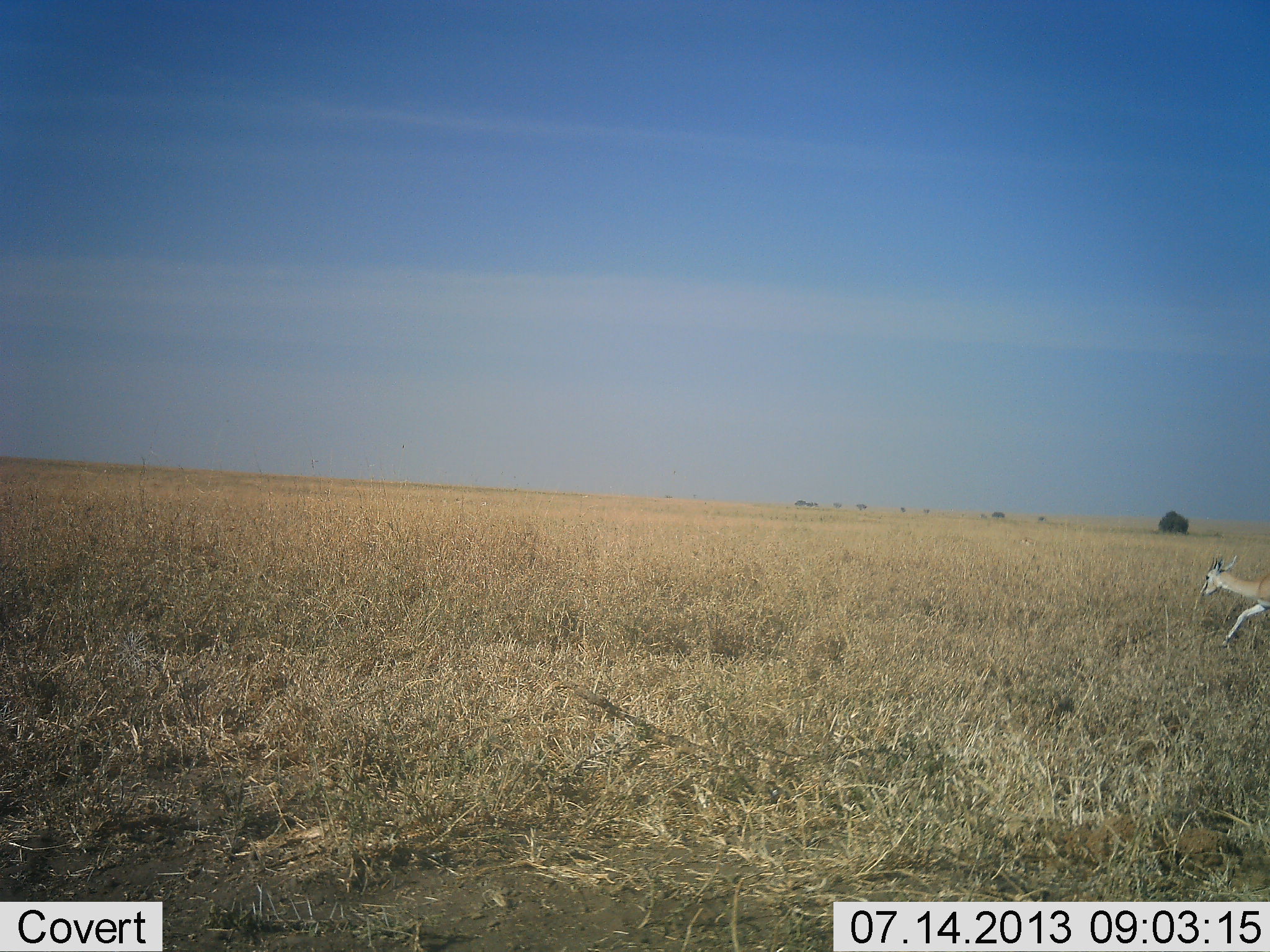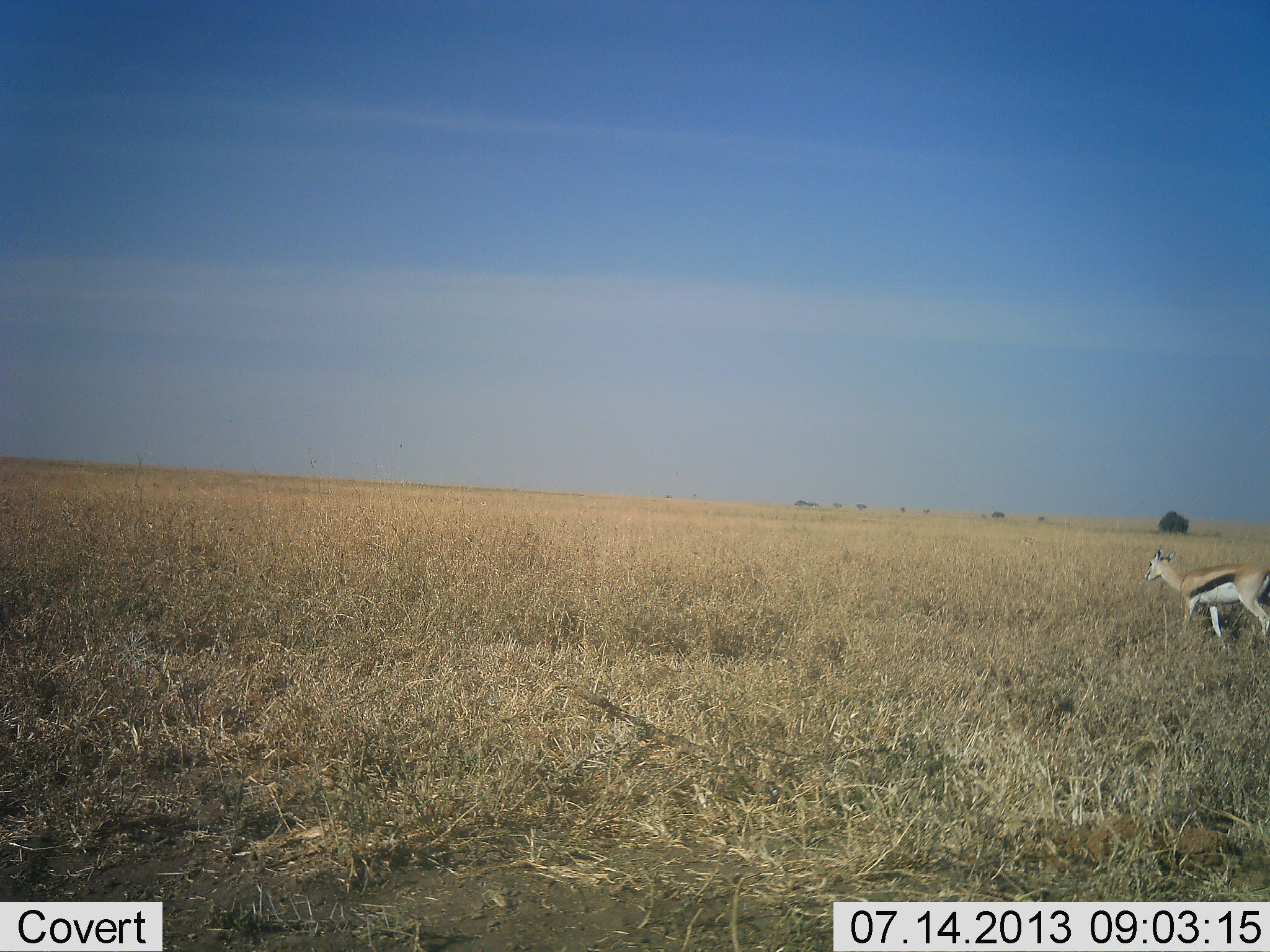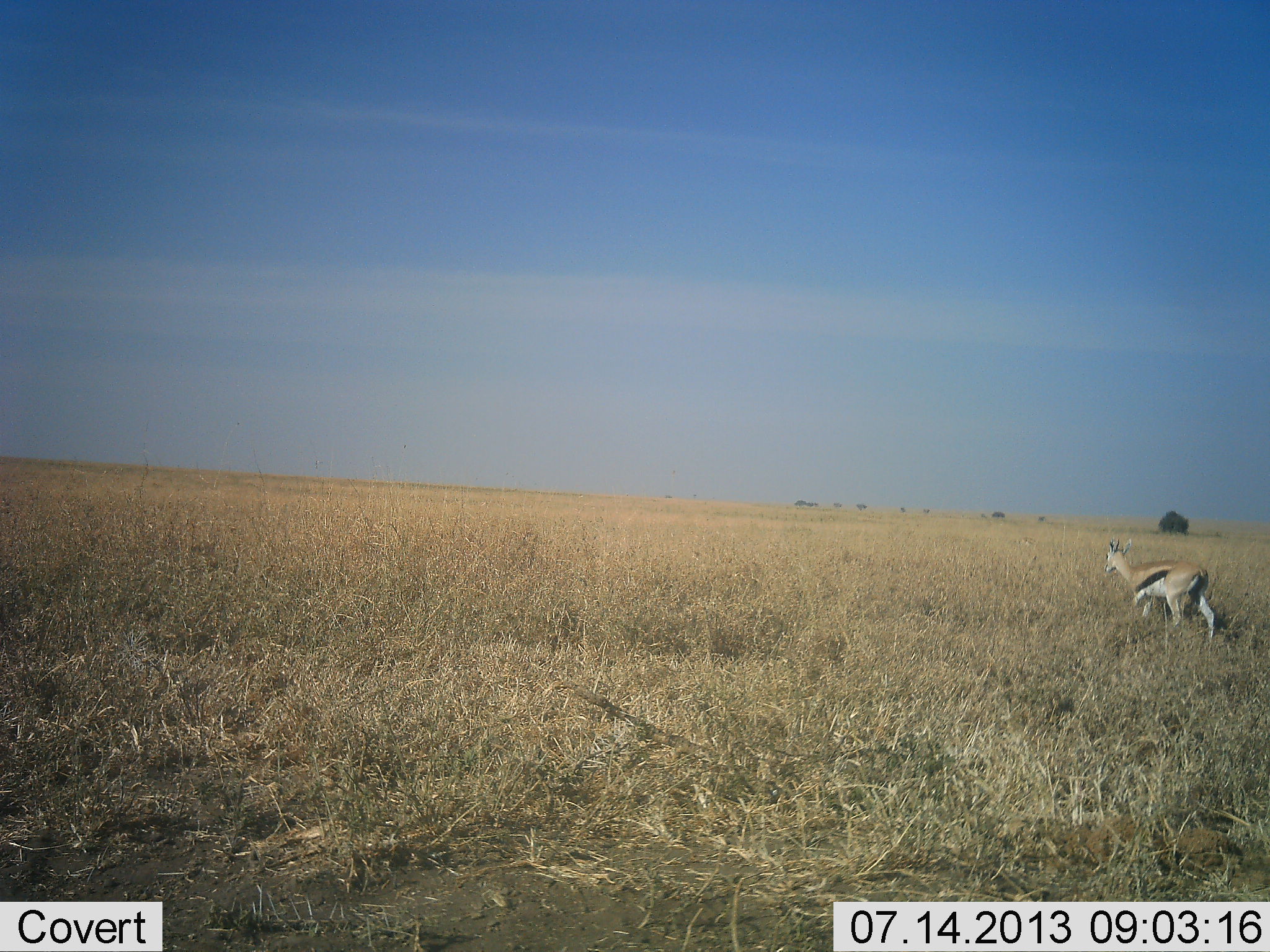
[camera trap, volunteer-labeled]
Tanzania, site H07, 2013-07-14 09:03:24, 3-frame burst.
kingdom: Animalia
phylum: Chordata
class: Mammalia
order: Artiodactyla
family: Bovidae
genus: Eudorcas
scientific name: Eudorcas thomsonii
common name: thomson's gazelle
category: gazellethomsons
Gazellethomsons (thomson's gazelle) (Eudorcas thomsonii), count 1. Behavior (volunteer vote fractions): standing 20%, resting 0%, moving 90%, interacting 0%. Young present (vote fraction): 0%. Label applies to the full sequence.